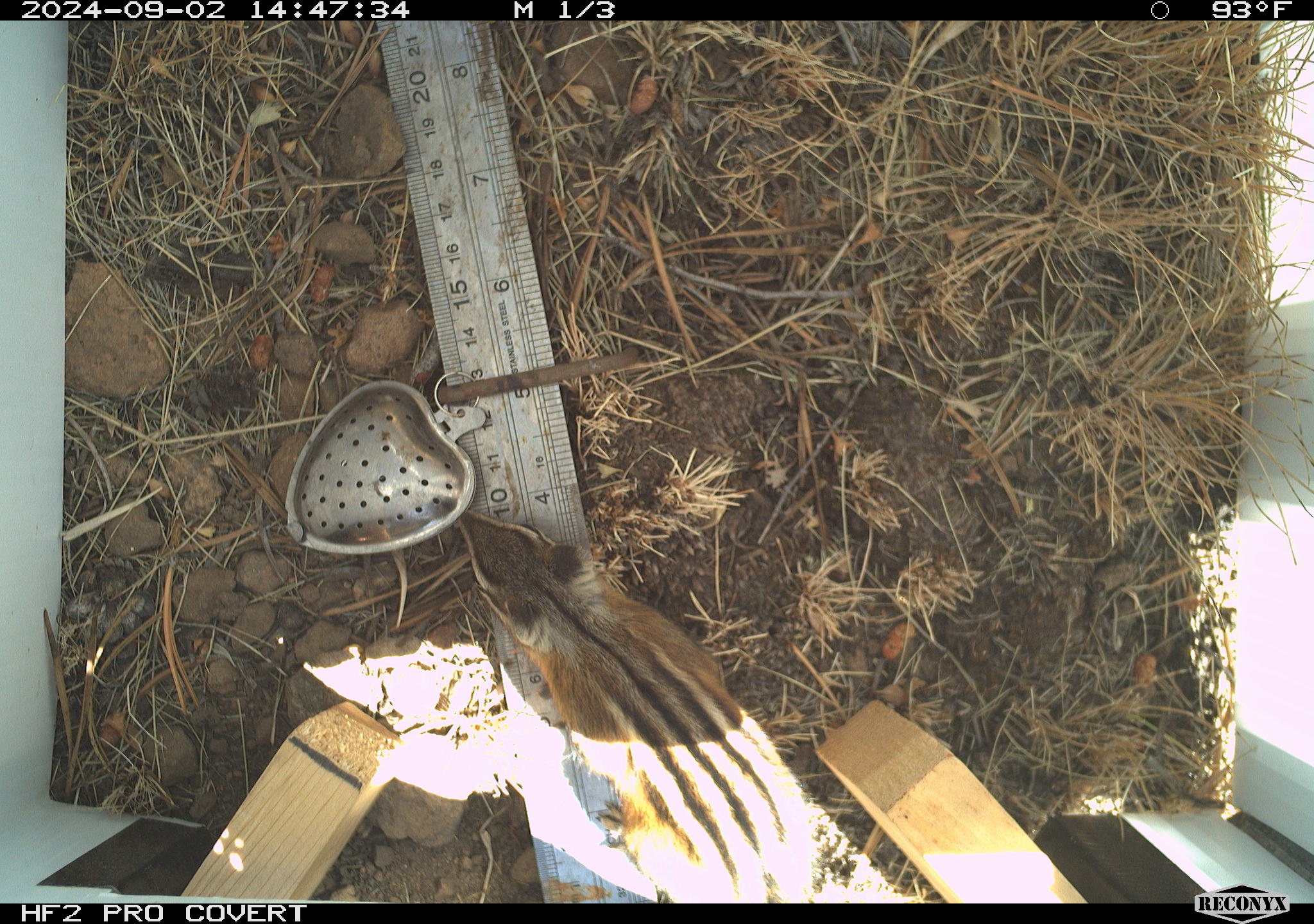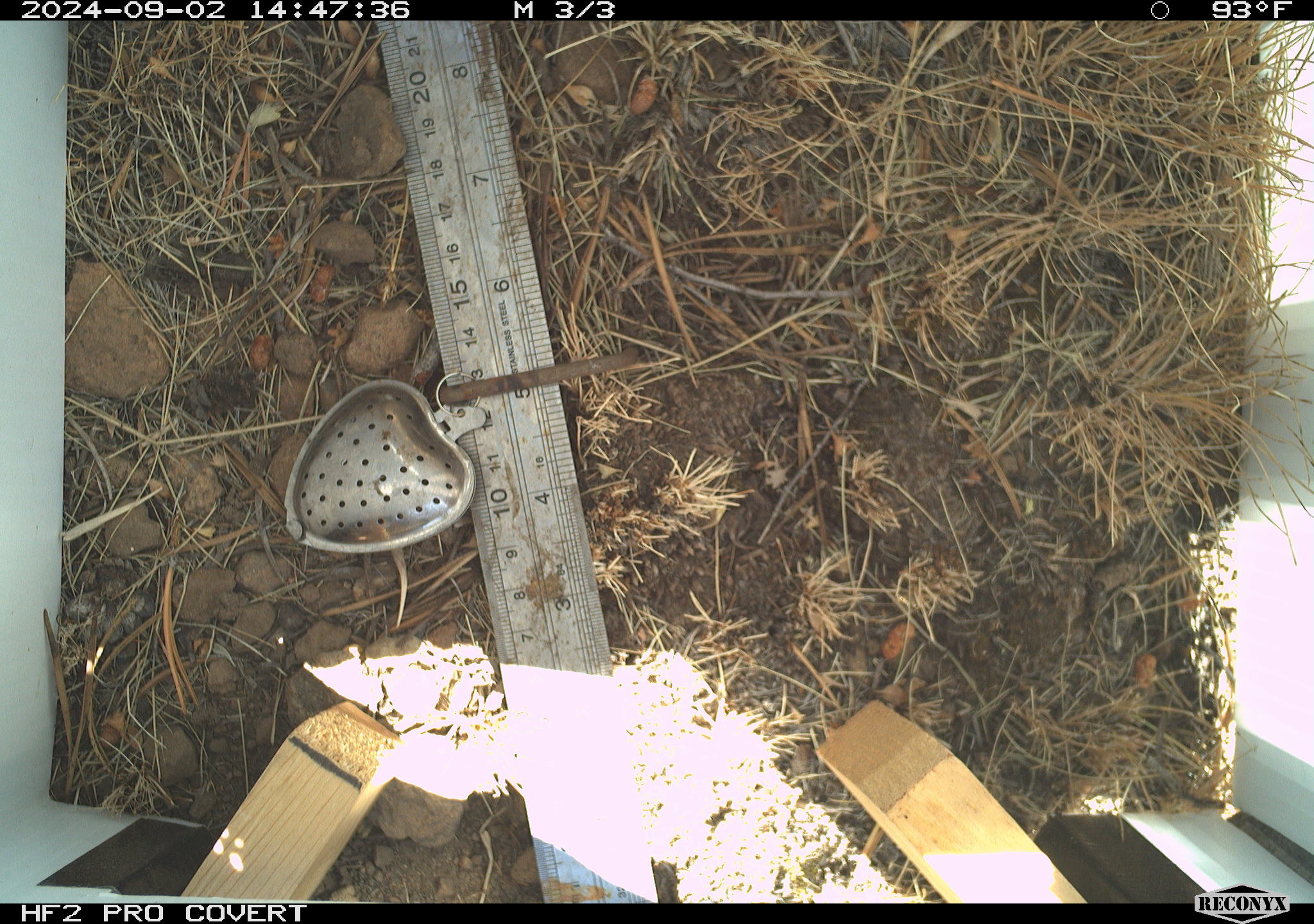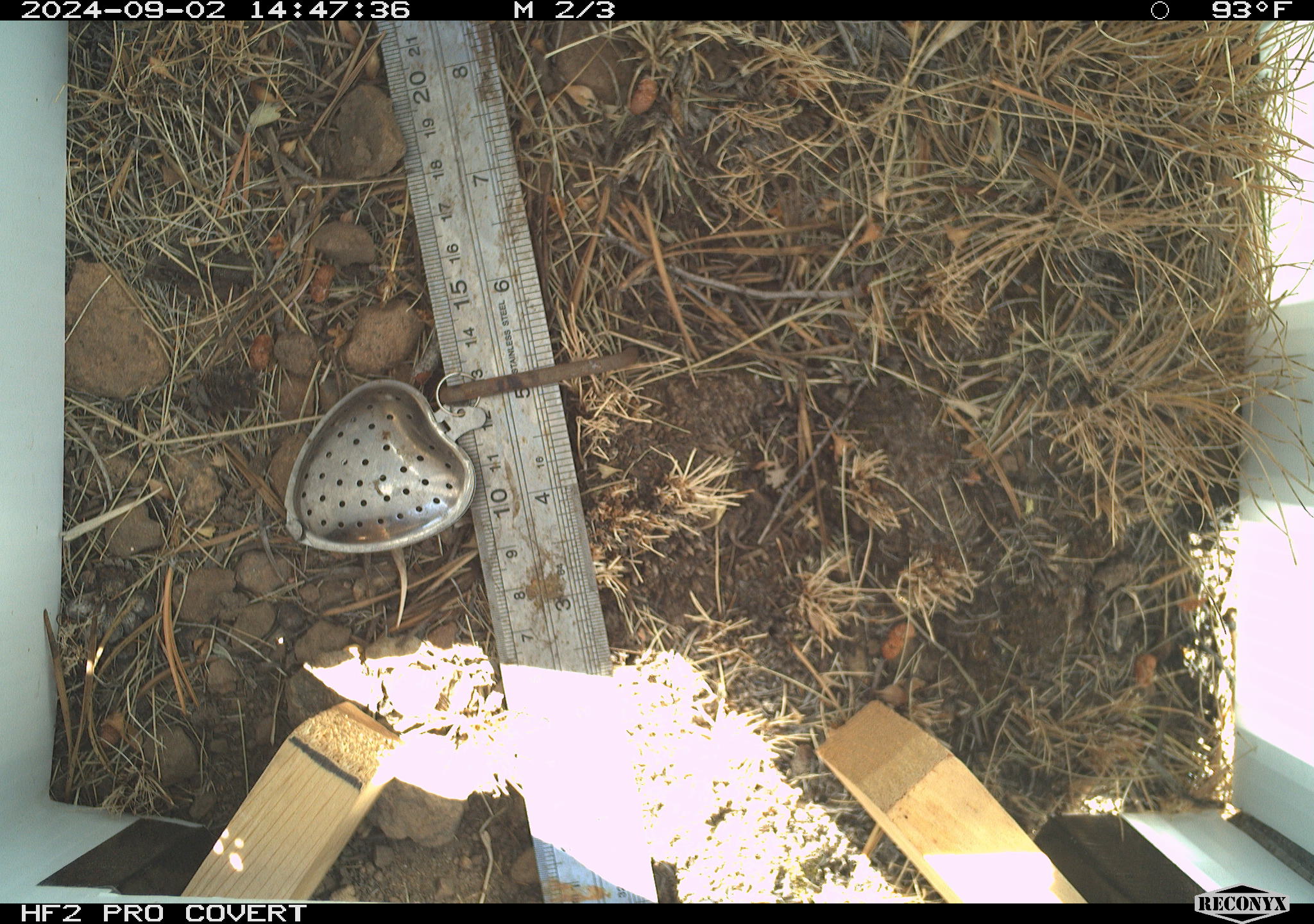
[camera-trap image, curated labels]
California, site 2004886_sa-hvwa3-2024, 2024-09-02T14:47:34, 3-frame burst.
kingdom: Animalia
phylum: Chordata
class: Mammalia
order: Rodentia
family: Sciuridae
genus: Neotamias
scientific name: Neotamias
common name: western chipmunks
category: neotamias species